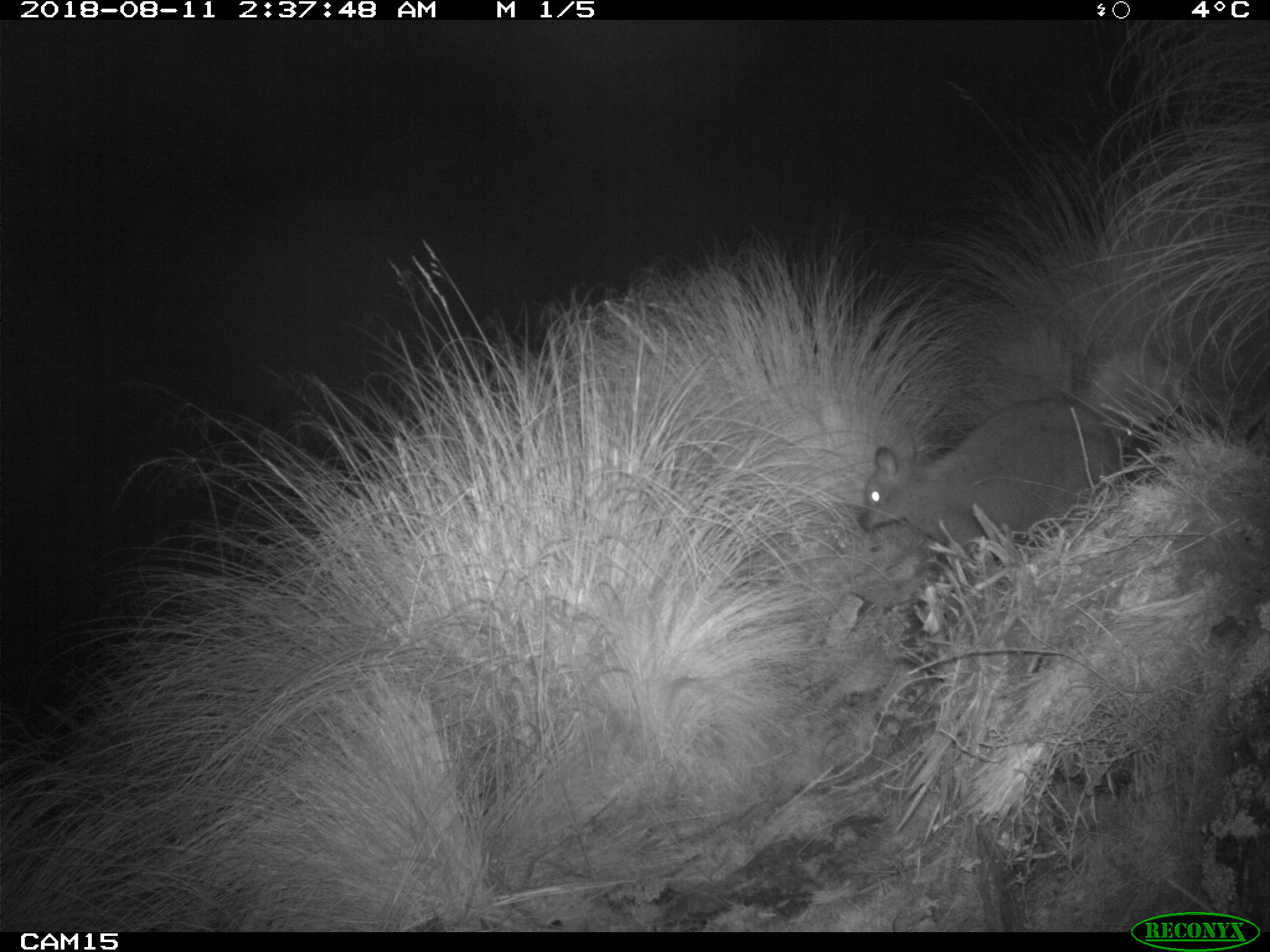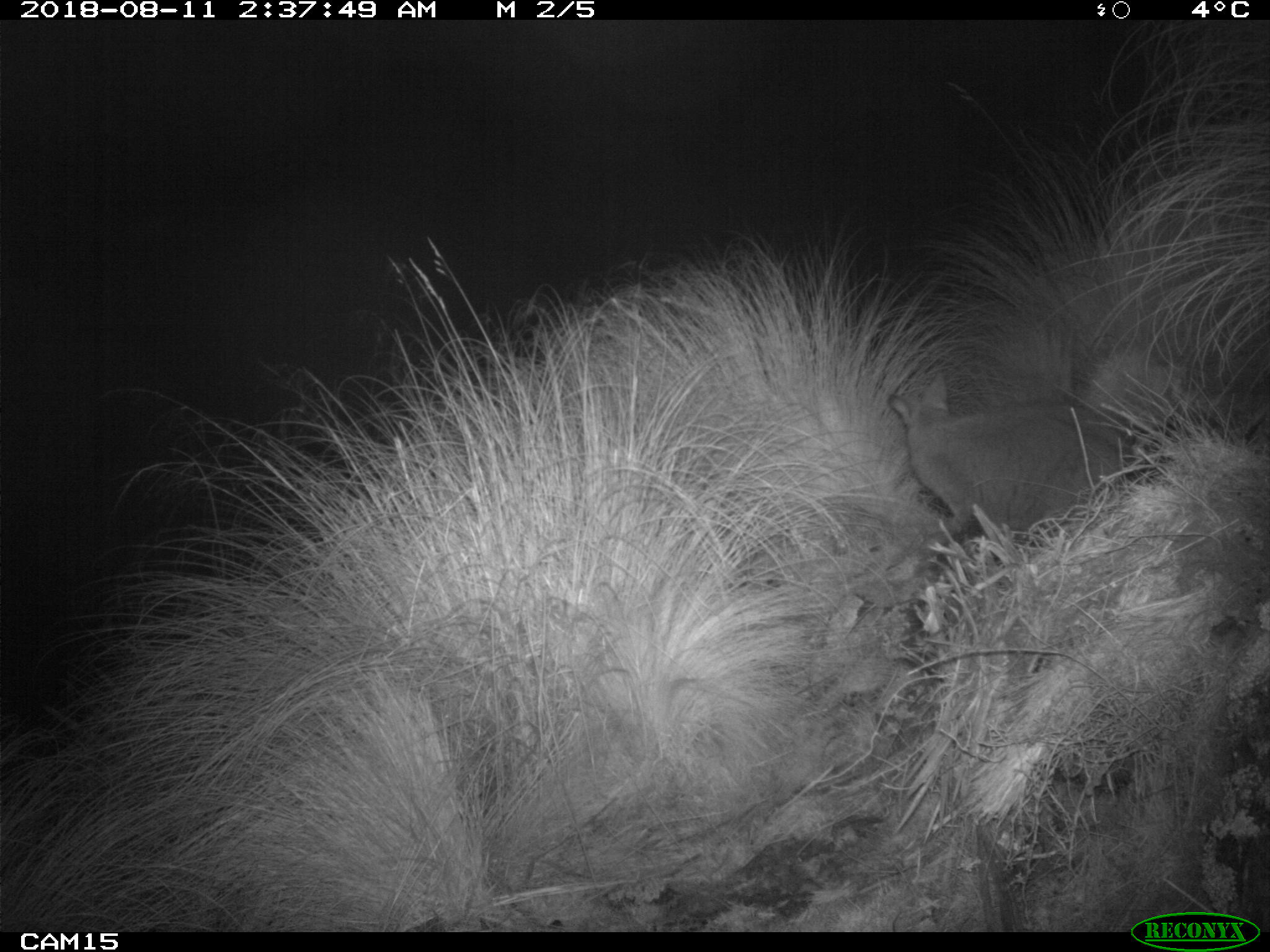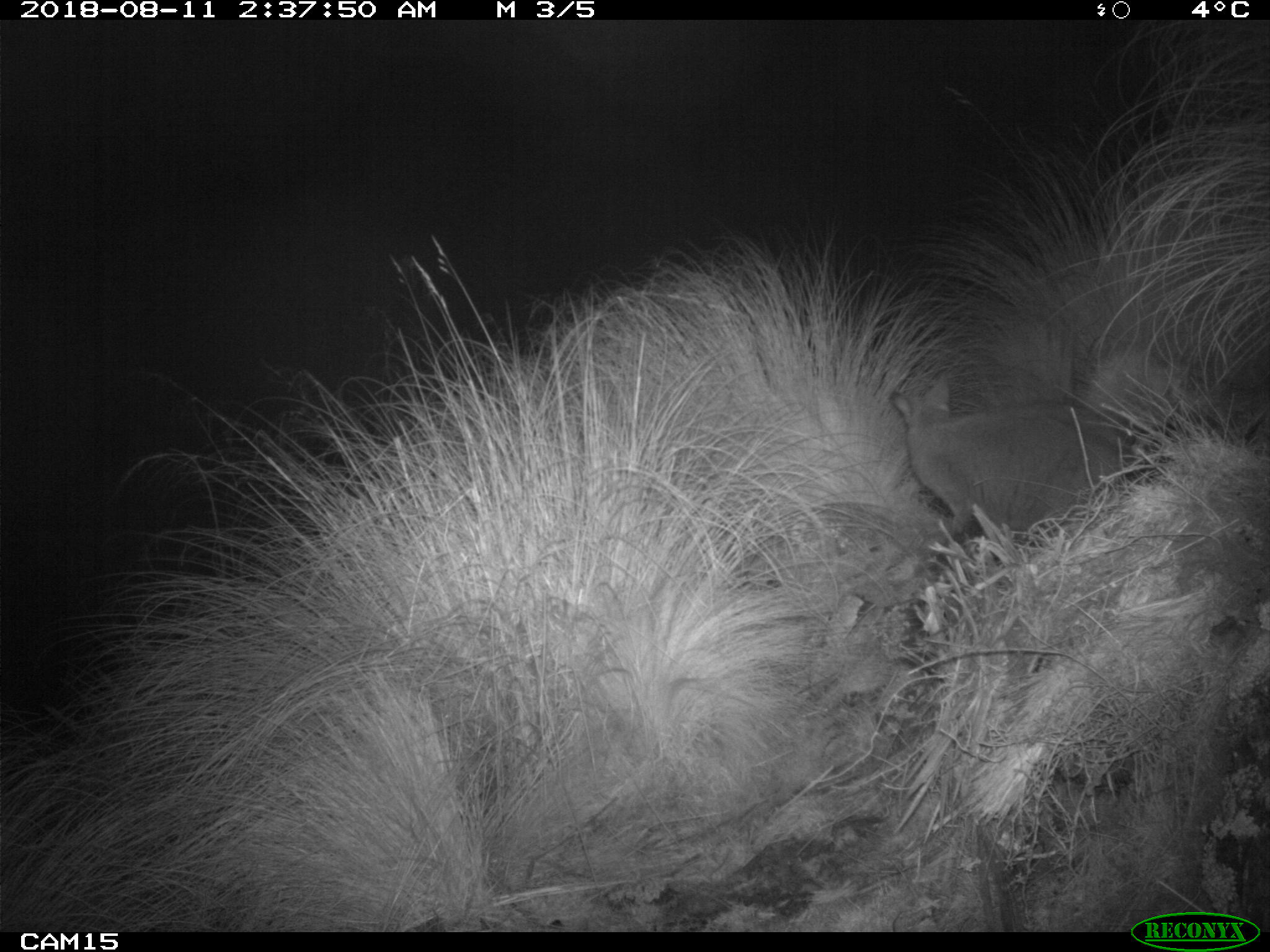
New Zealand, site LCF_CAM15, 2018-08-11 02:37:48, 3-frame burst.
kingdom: Animalia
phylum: Chordata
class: Mammalia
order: Diprotodontia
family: Macropodidae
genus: Notamacropus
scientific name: Notamacropus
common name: wallaby